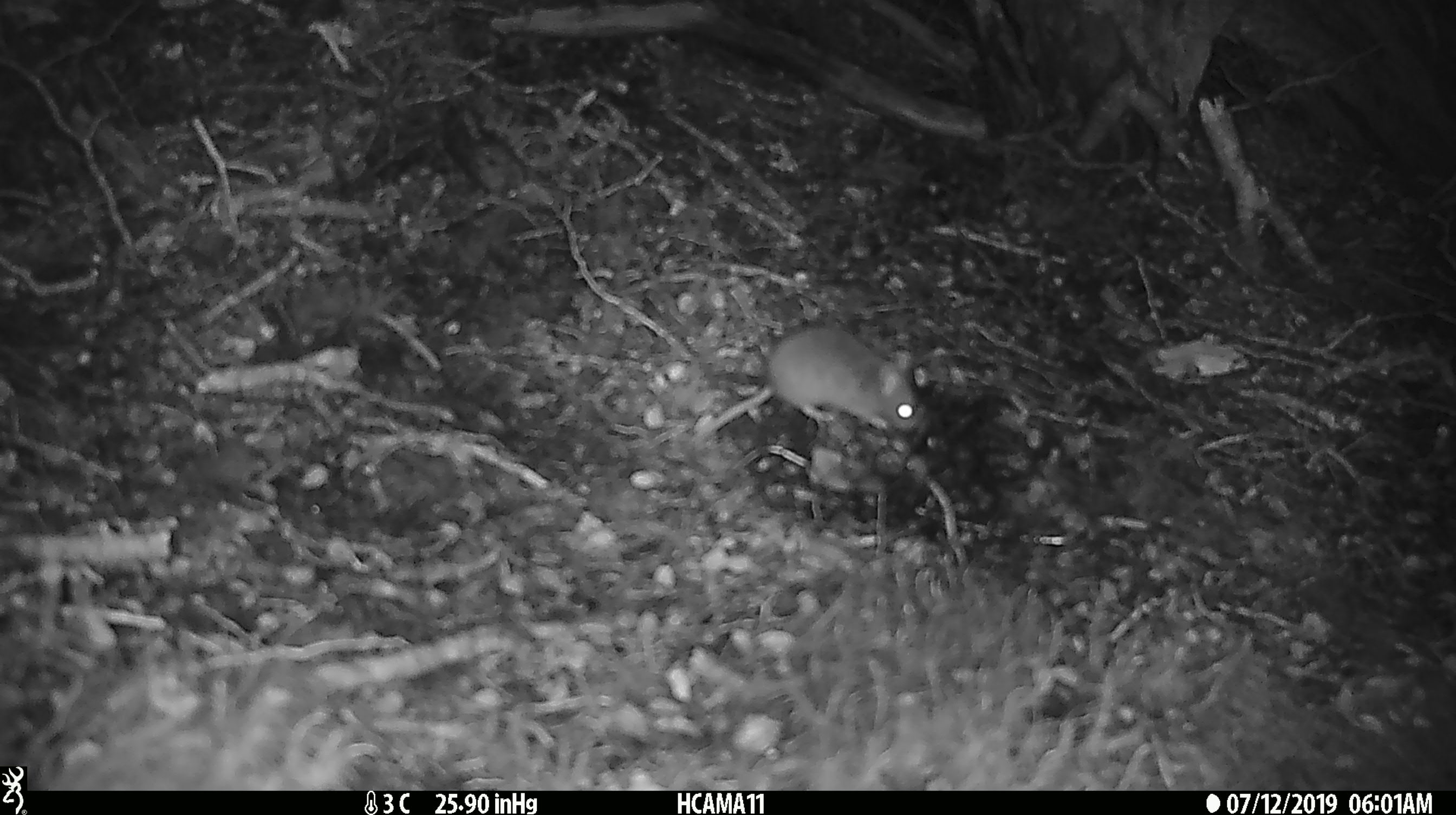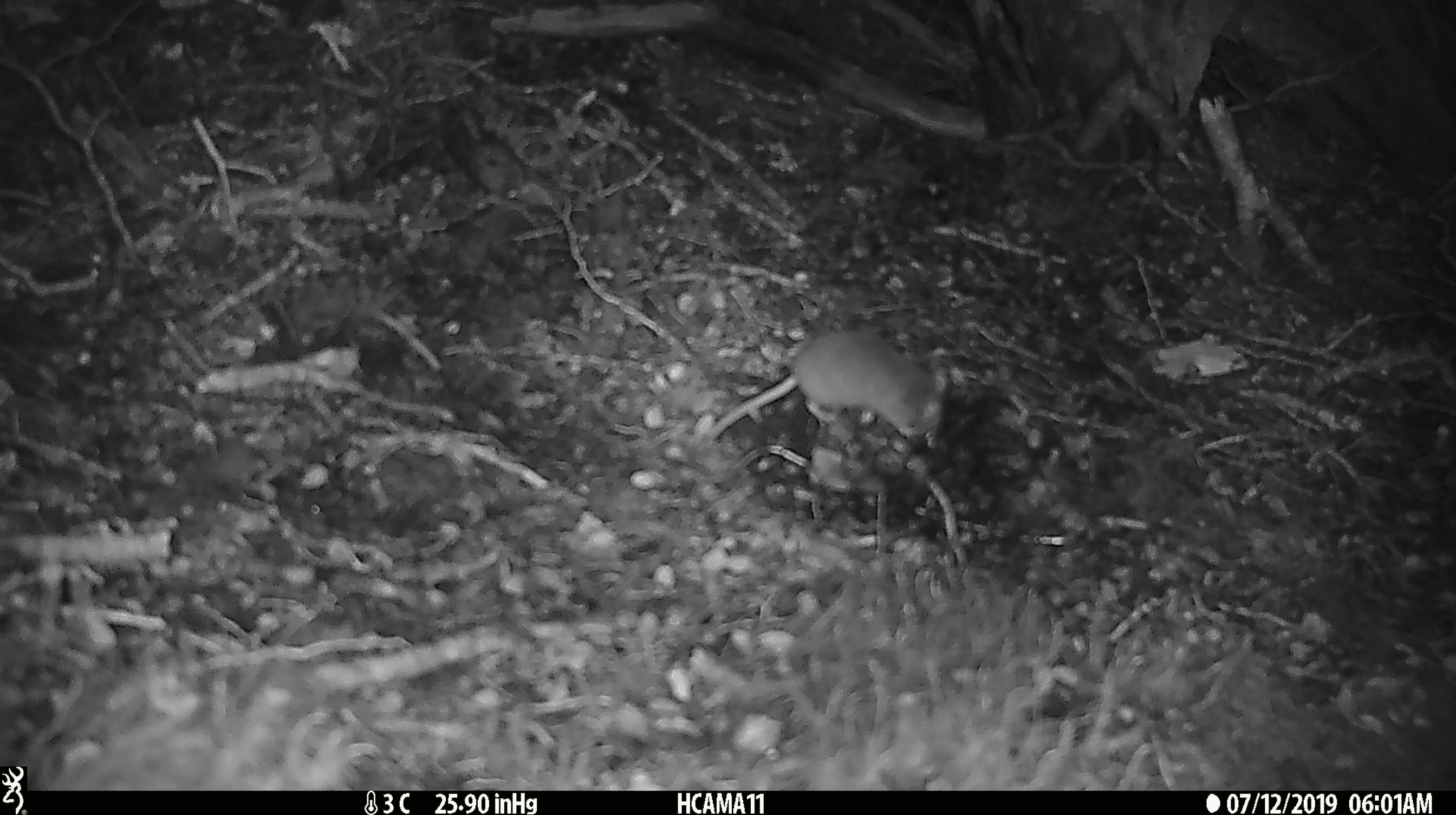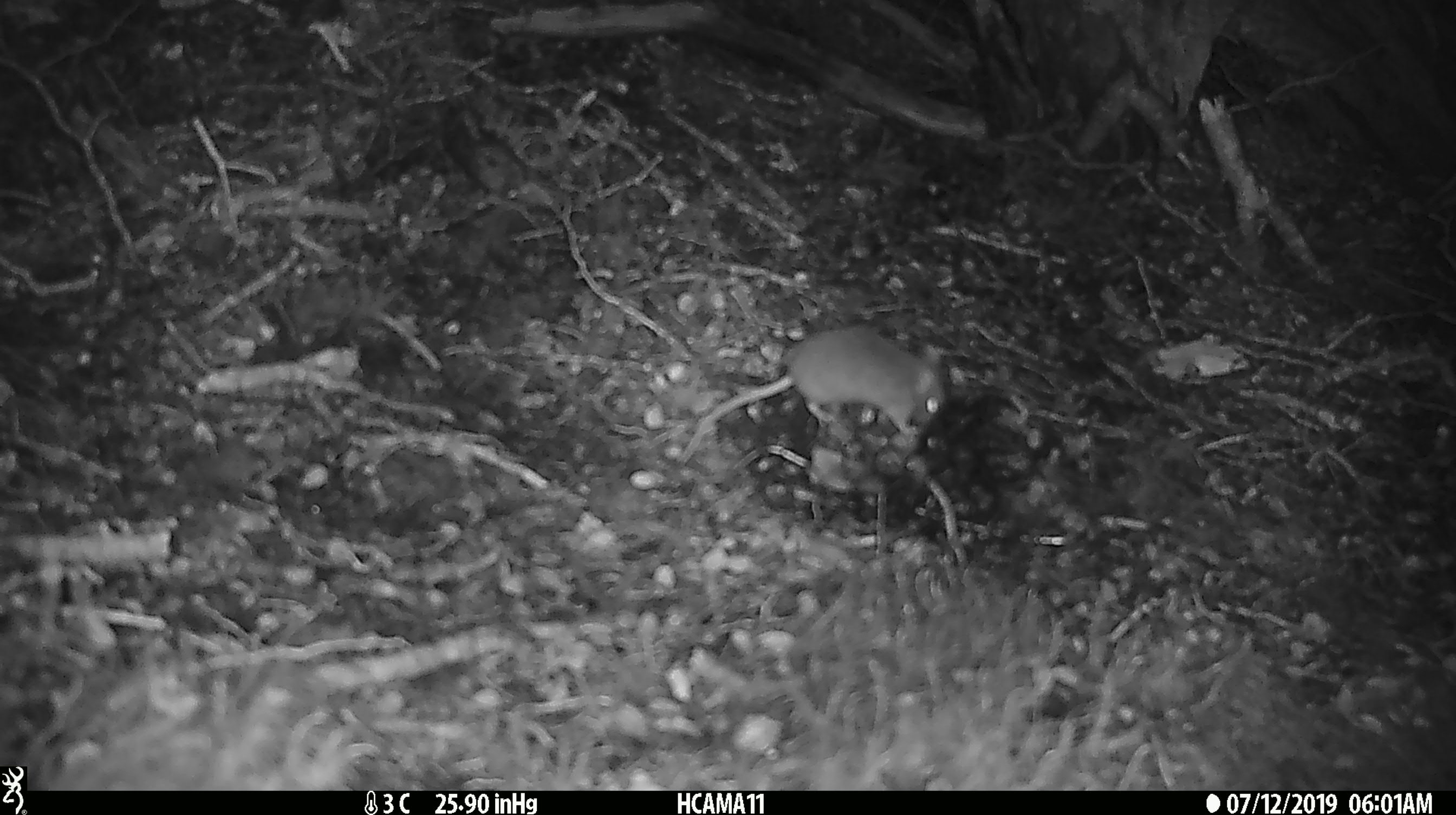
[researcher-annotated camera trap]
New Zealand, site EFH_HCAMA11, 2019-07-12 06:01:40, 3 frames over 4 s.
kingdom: Animalia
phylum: Chordata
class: Mammalia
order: Rodentia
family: Muridae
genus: Mus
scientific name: Mus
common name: mouse